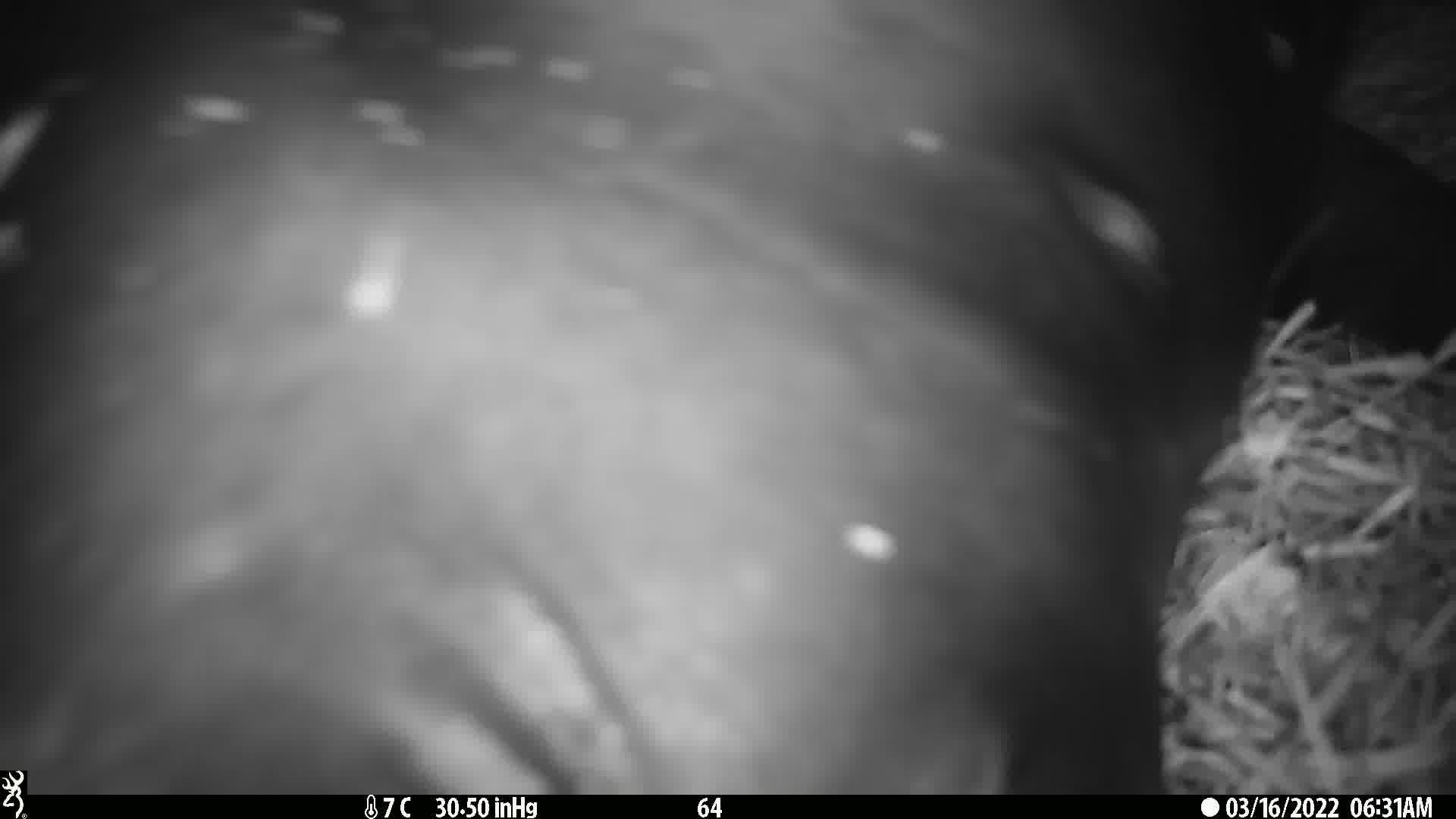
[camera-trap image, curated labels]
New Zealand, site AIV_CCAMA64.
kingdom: Animalia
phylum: Chordata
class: Mammalia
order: Carnivora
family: Otariidae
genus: Phocarctos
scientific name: Phocarctos hookeri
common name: new zealand sea lion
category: sealion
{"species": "sealion (new zealand sea lion) (Phocarctos hookeri)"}